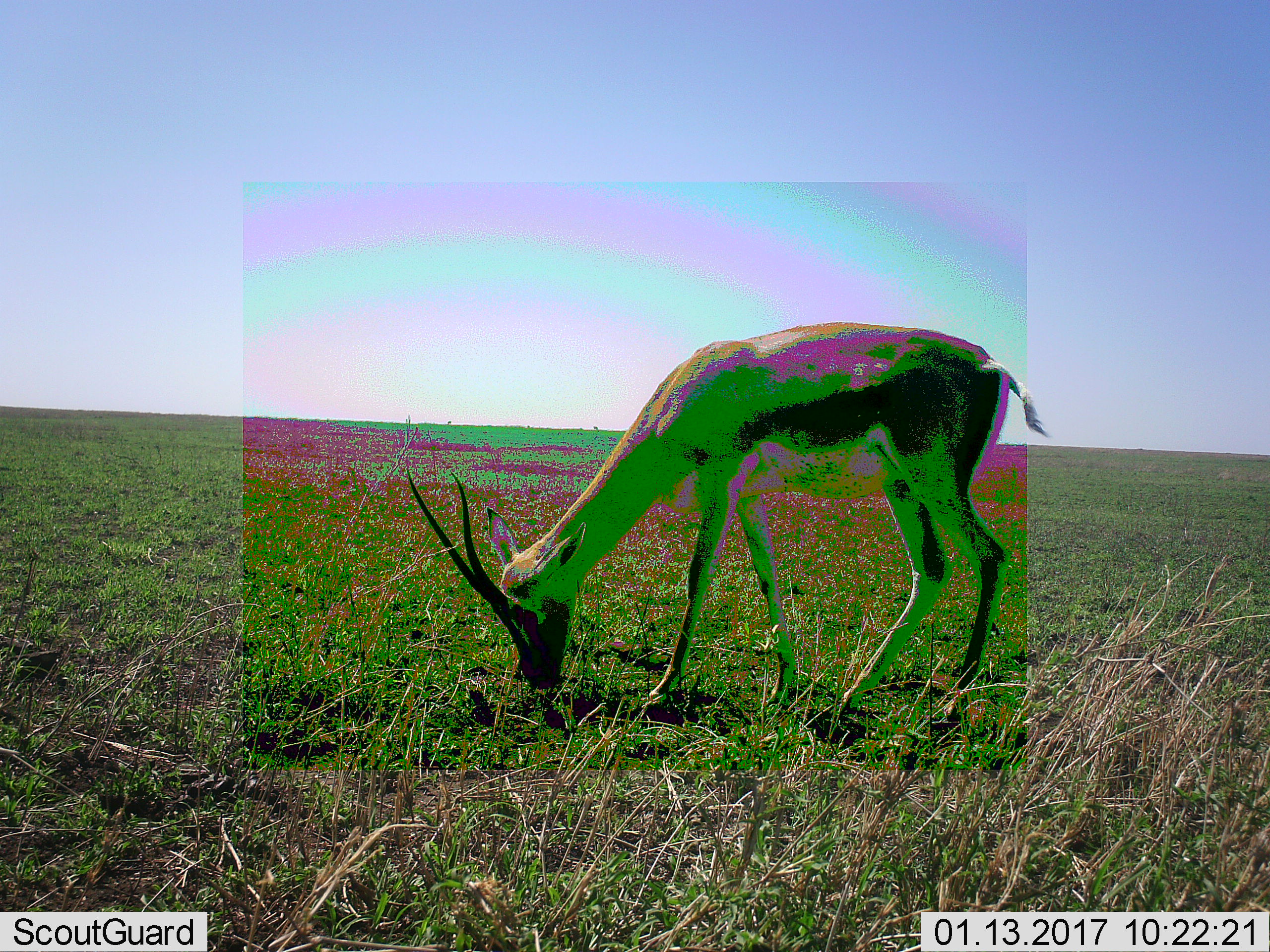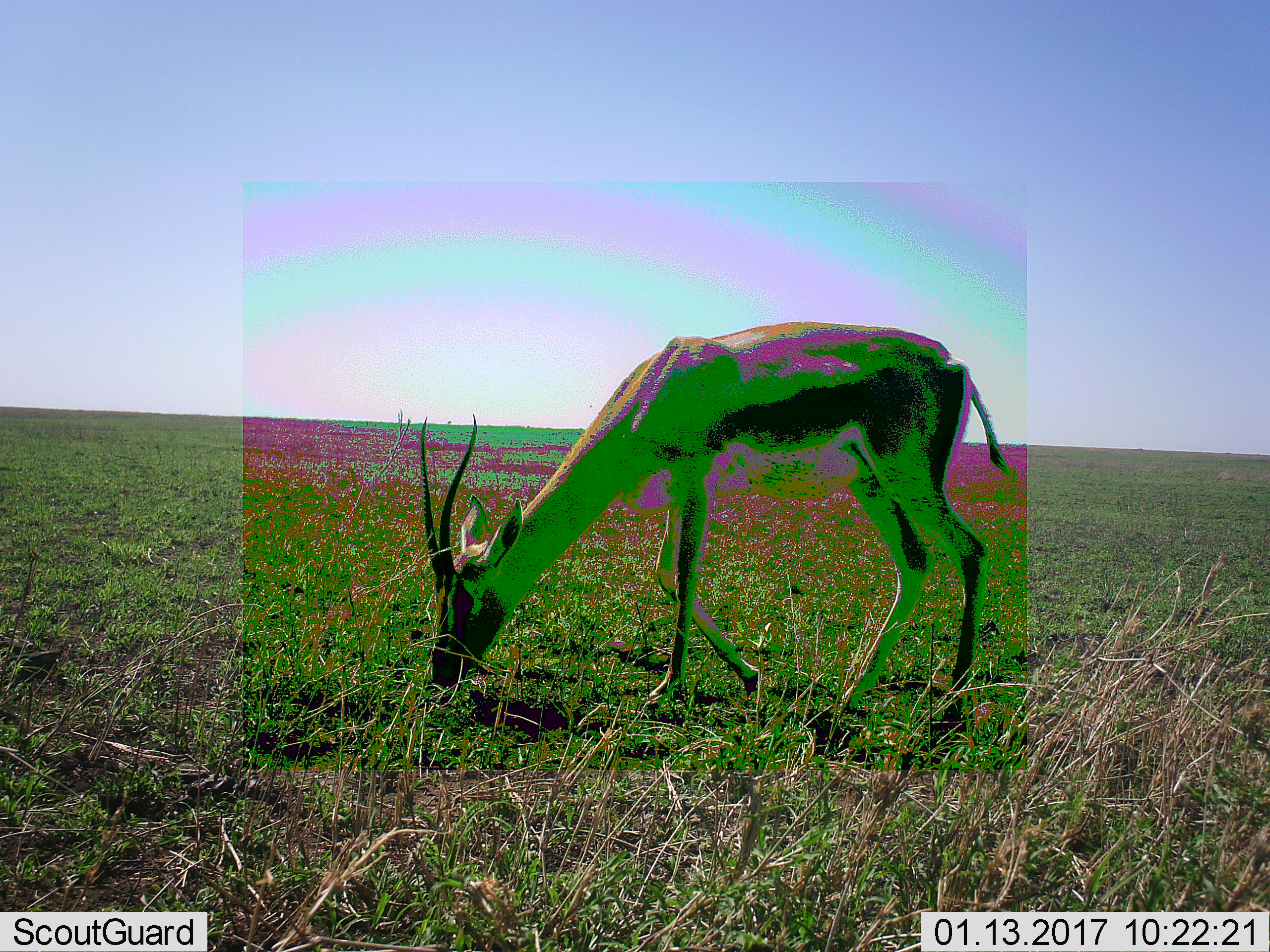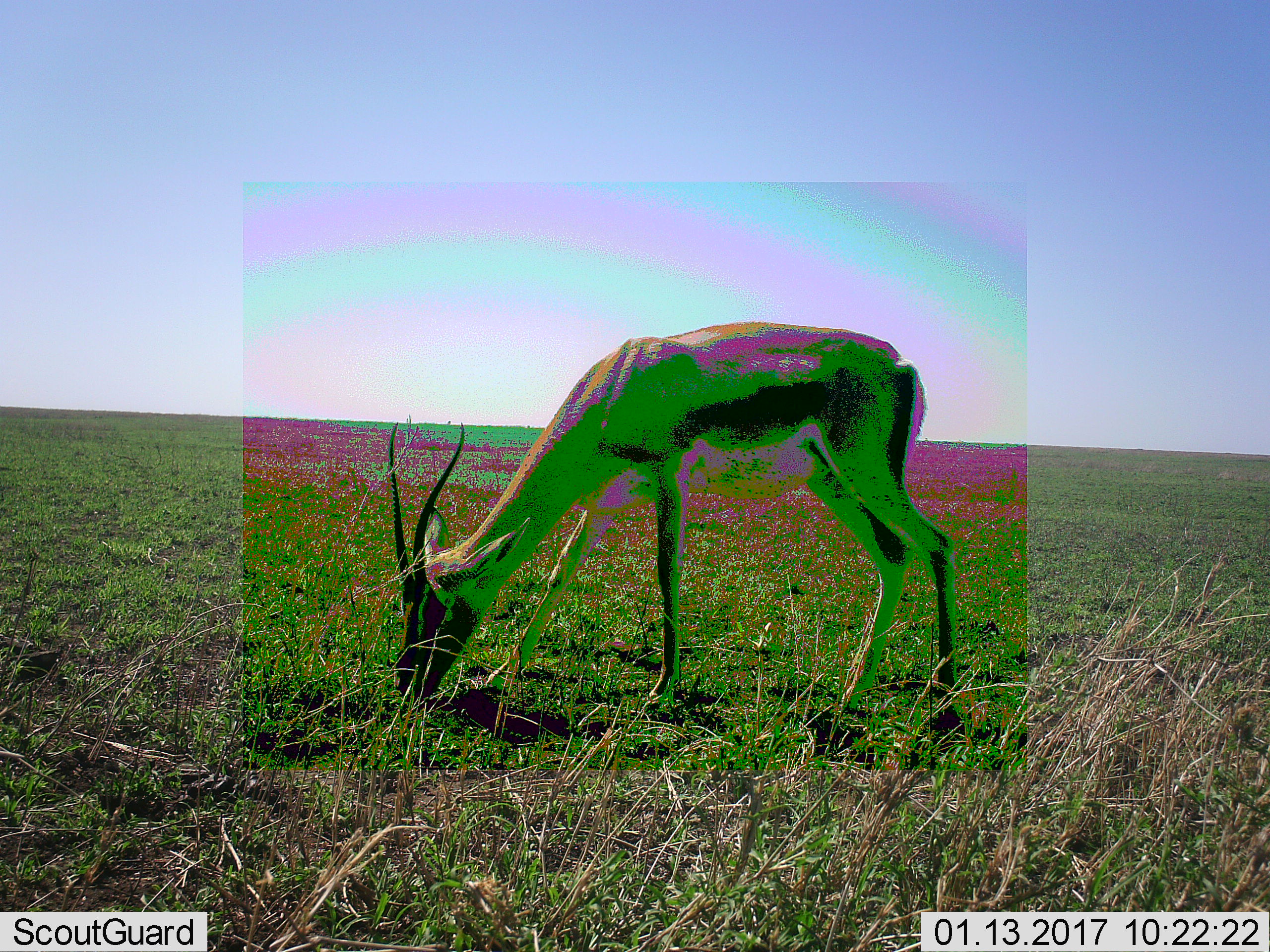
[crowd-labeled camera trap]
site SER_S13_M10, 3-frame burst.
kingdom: Animalia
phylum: Chordata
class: Mammalia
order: Artiodactyla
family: Bovidae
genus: Eudorcas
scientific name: Eudorcas thomsonii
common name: thomson's gazelle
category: gazellethomsons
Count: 1.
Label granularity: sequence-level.